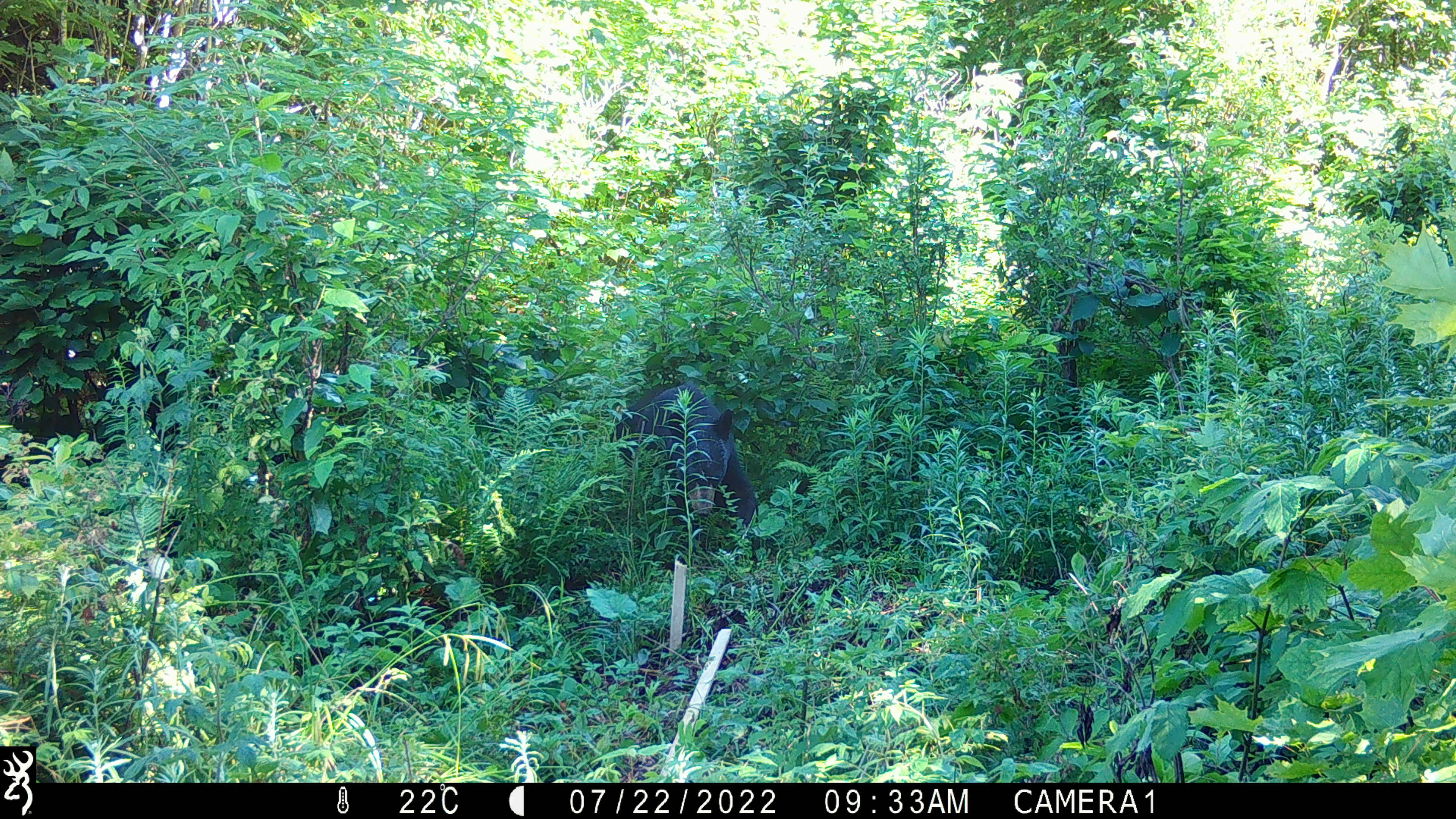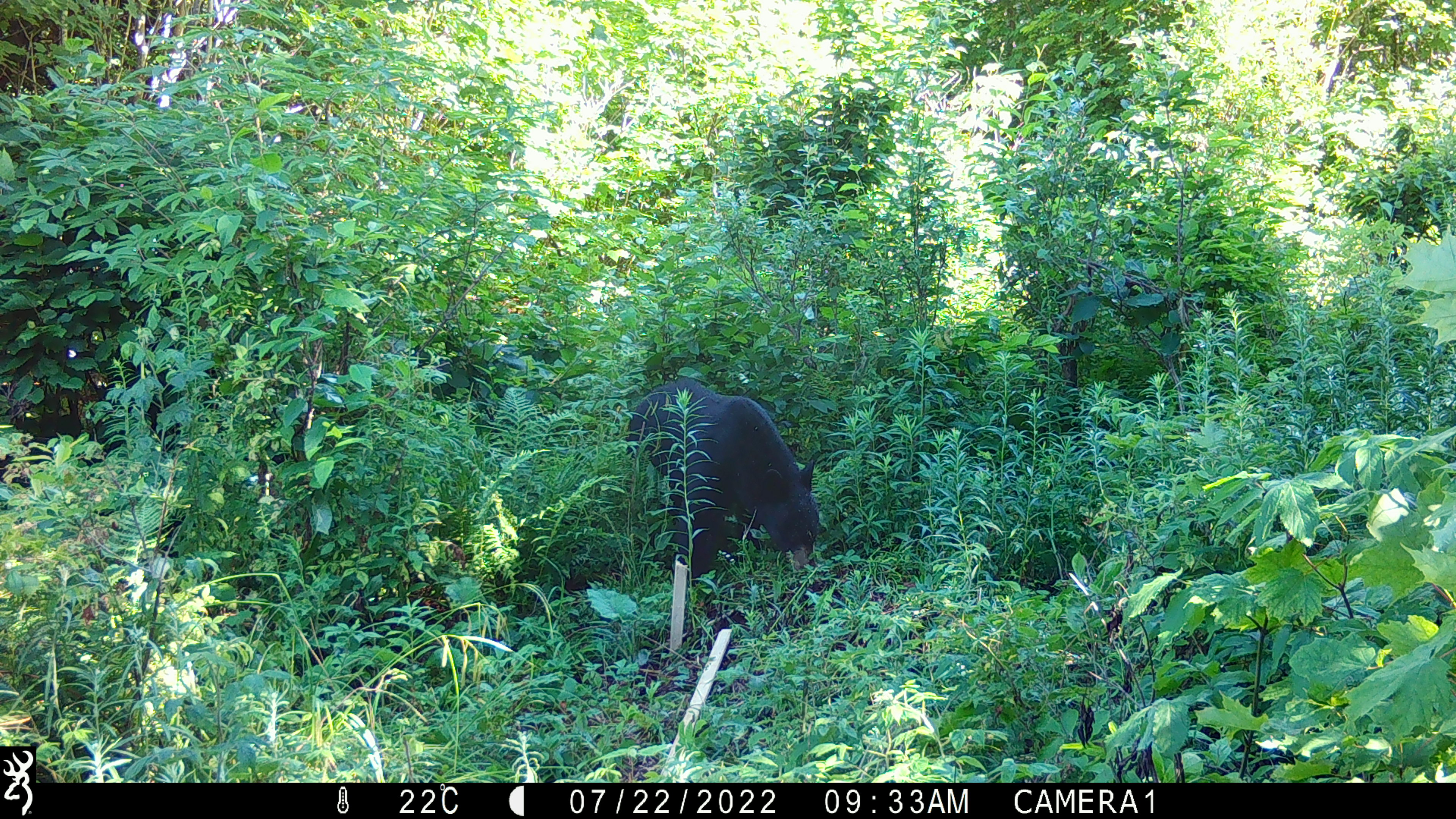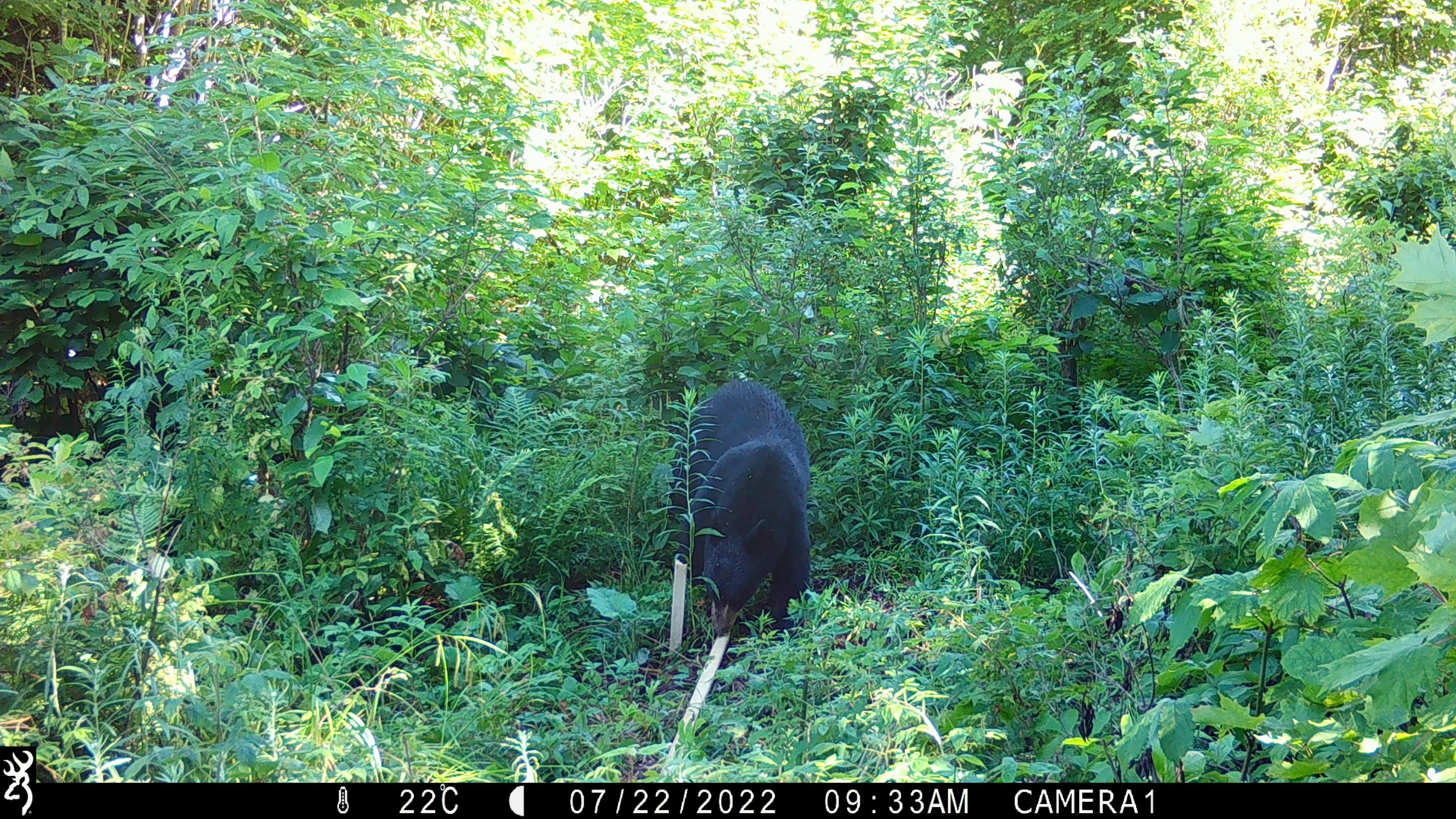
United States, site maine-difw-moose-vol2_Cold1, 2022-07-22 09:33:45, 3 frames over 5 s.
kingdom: Animalia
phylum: Chordata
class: Mammalia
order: Carnivora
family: Ursidae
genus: Ursus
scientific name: Ursus americanus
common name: black bear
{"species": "black bear (Ursus americanus)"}